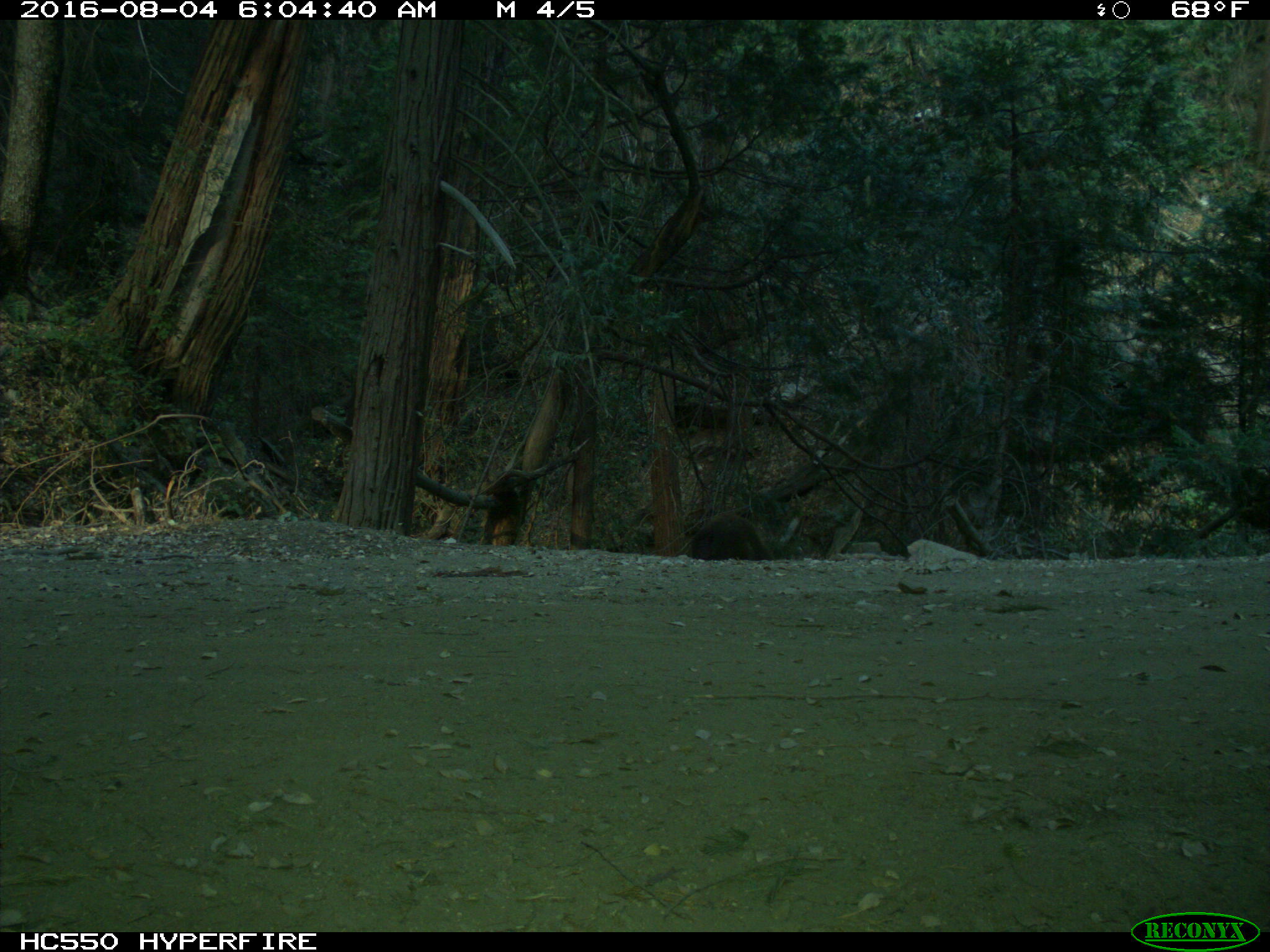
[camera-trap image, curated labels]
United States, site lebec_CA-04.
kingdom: Animalia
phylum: Chordata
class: Mammalia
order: Carnivora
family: Ursidae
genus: Ursus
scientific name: Ursus americanus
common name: american black bear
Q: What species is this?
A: Ursus americanus (american black bear).